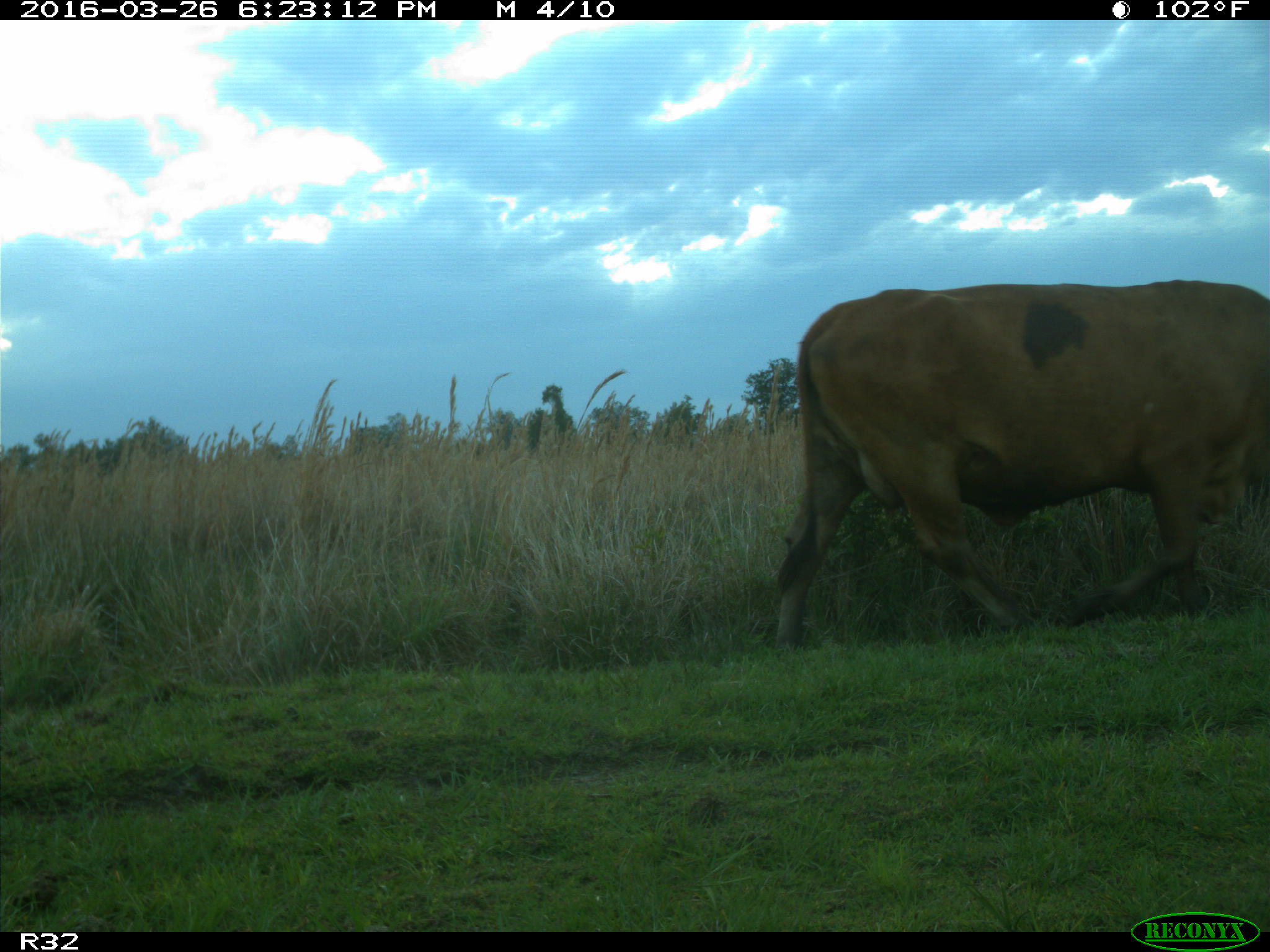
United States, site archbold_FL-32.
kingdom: Animalia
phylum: Chordata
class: Mammalia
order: Artiodactyla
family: Bovidae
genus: Bos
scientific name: Bos taurus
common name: domestic cow